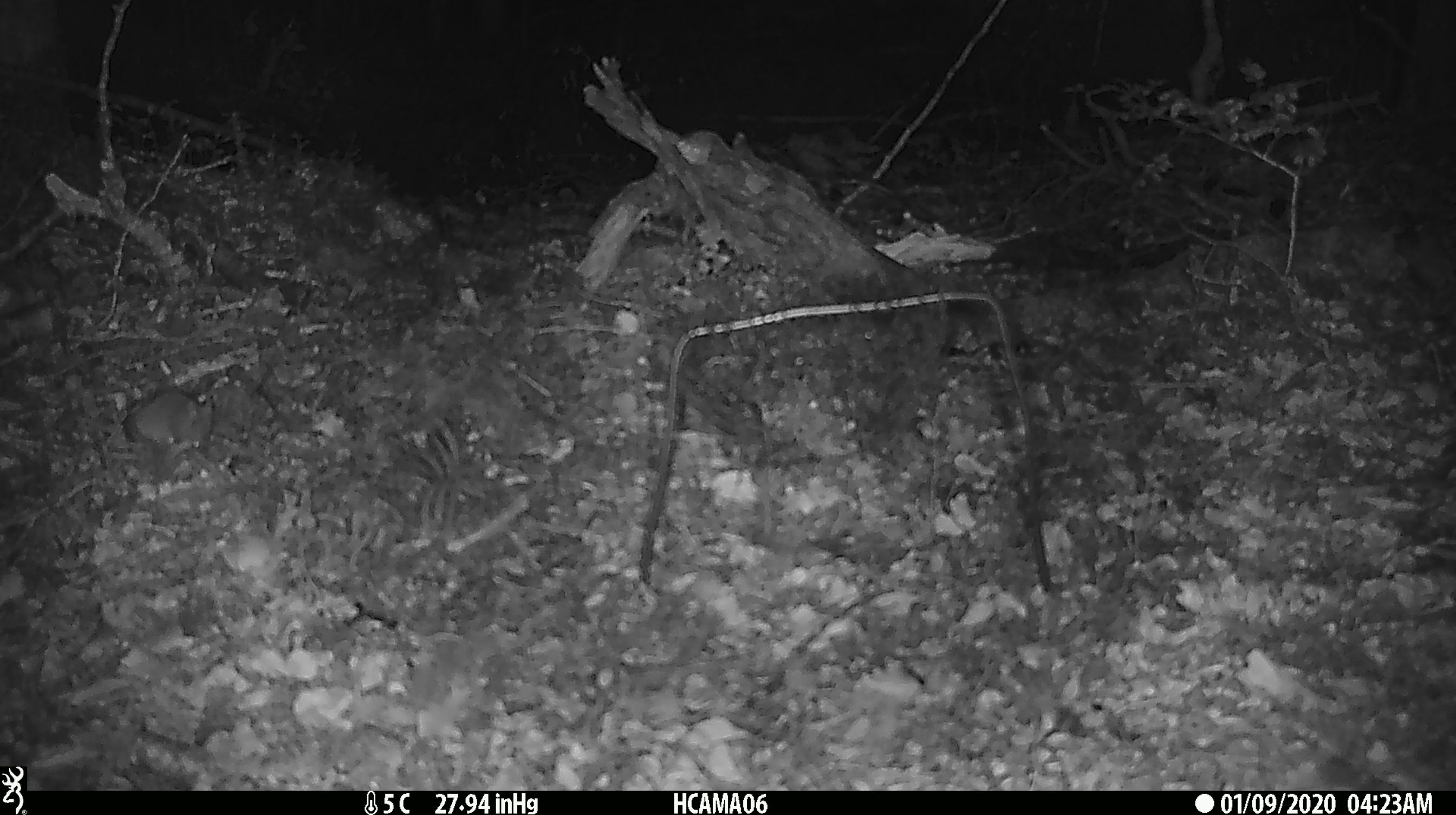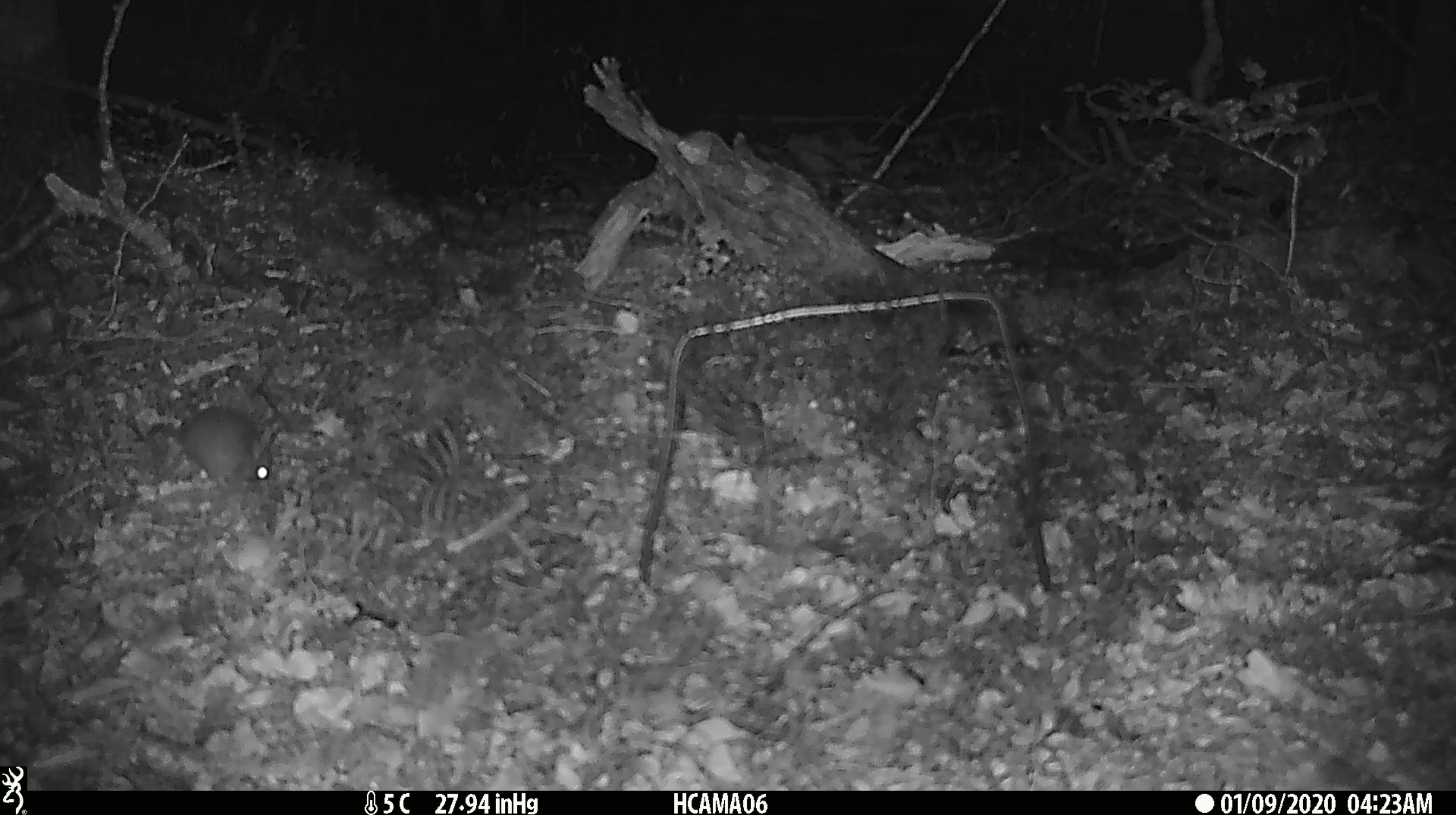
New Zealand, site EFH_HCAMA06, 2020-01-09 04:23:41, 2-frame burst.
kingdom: Animalia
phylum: Chordata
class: Mammalia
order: Rodentia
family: Muridae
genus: Mus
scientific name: Mus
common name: mouse